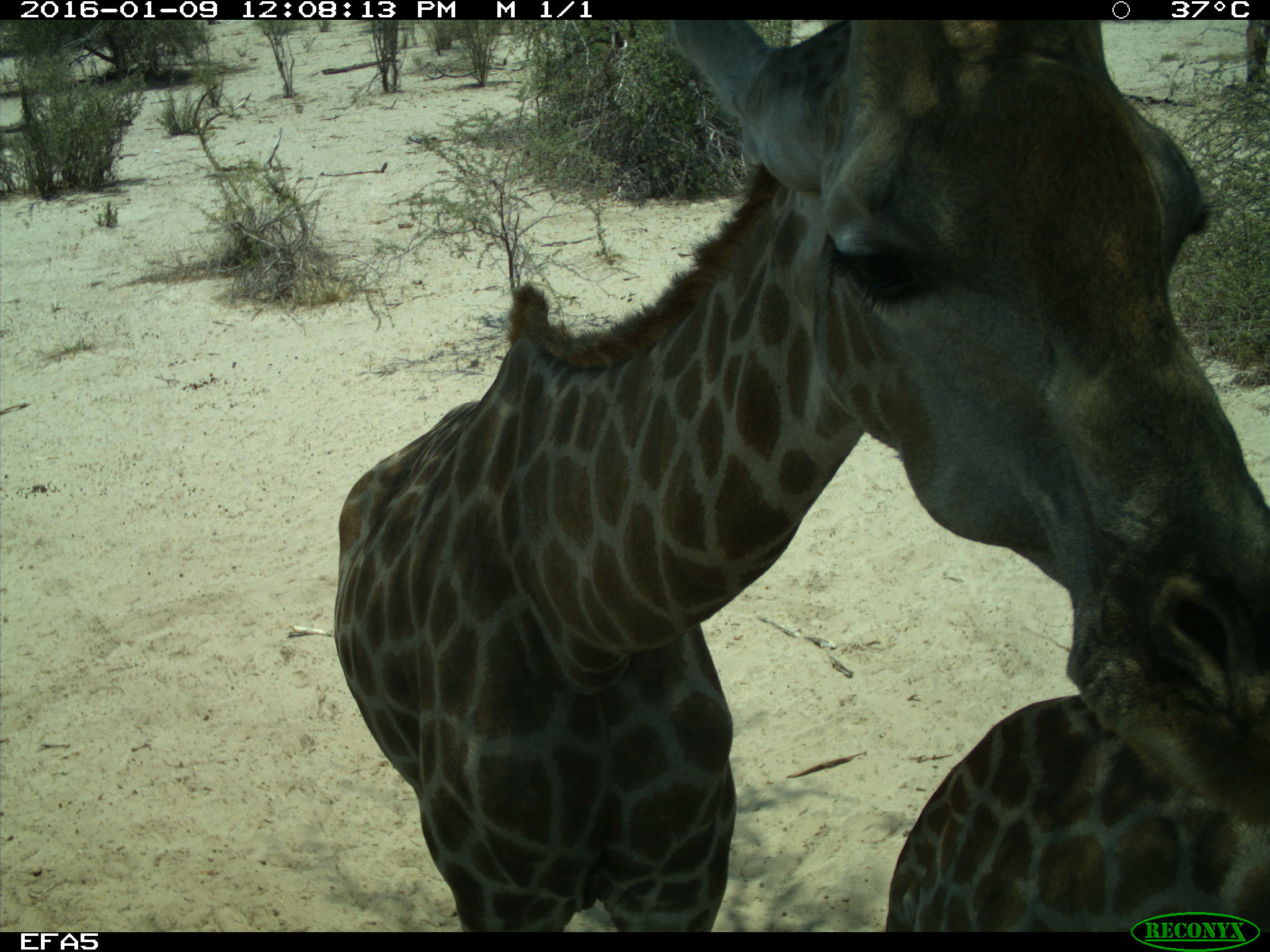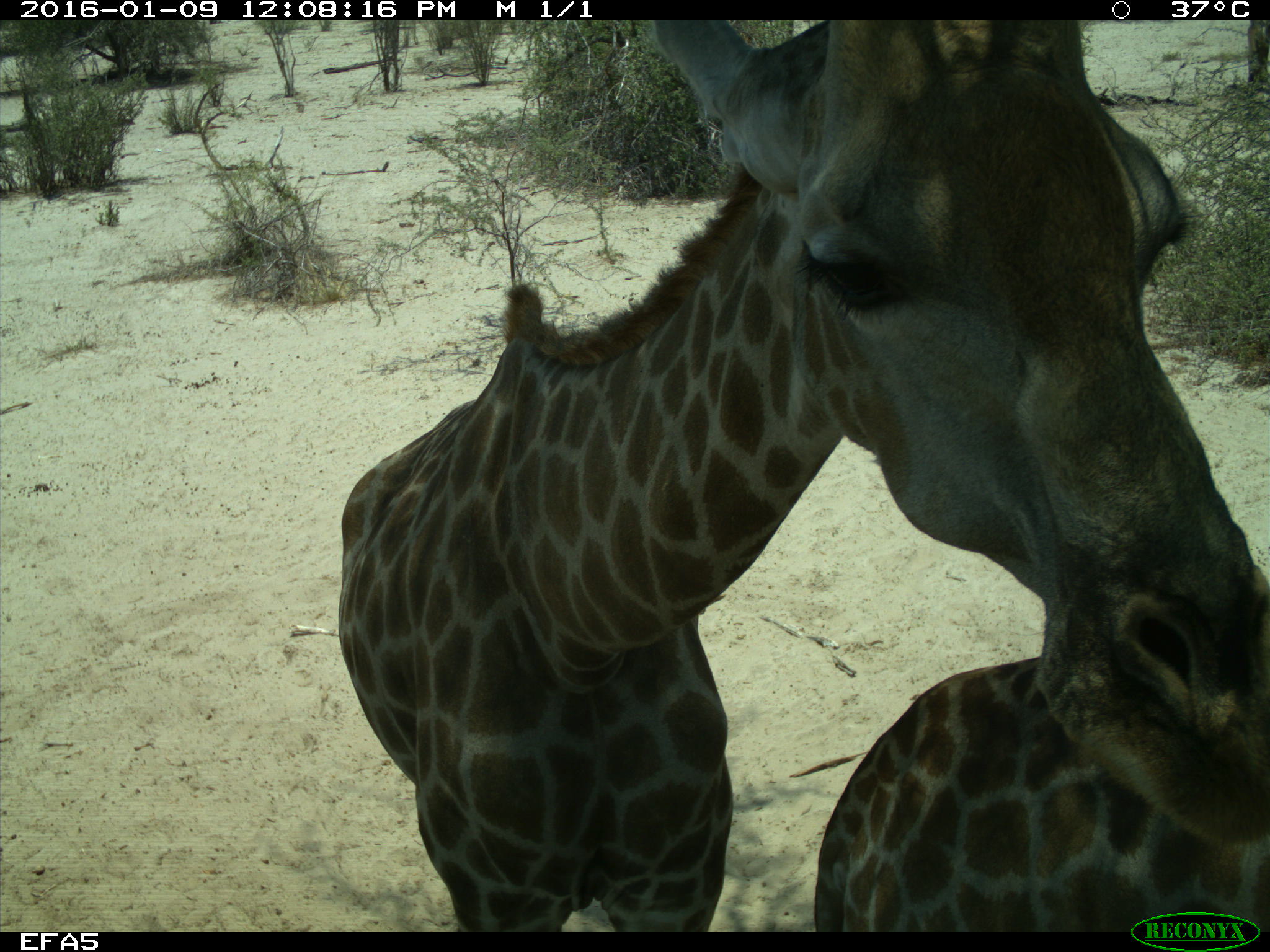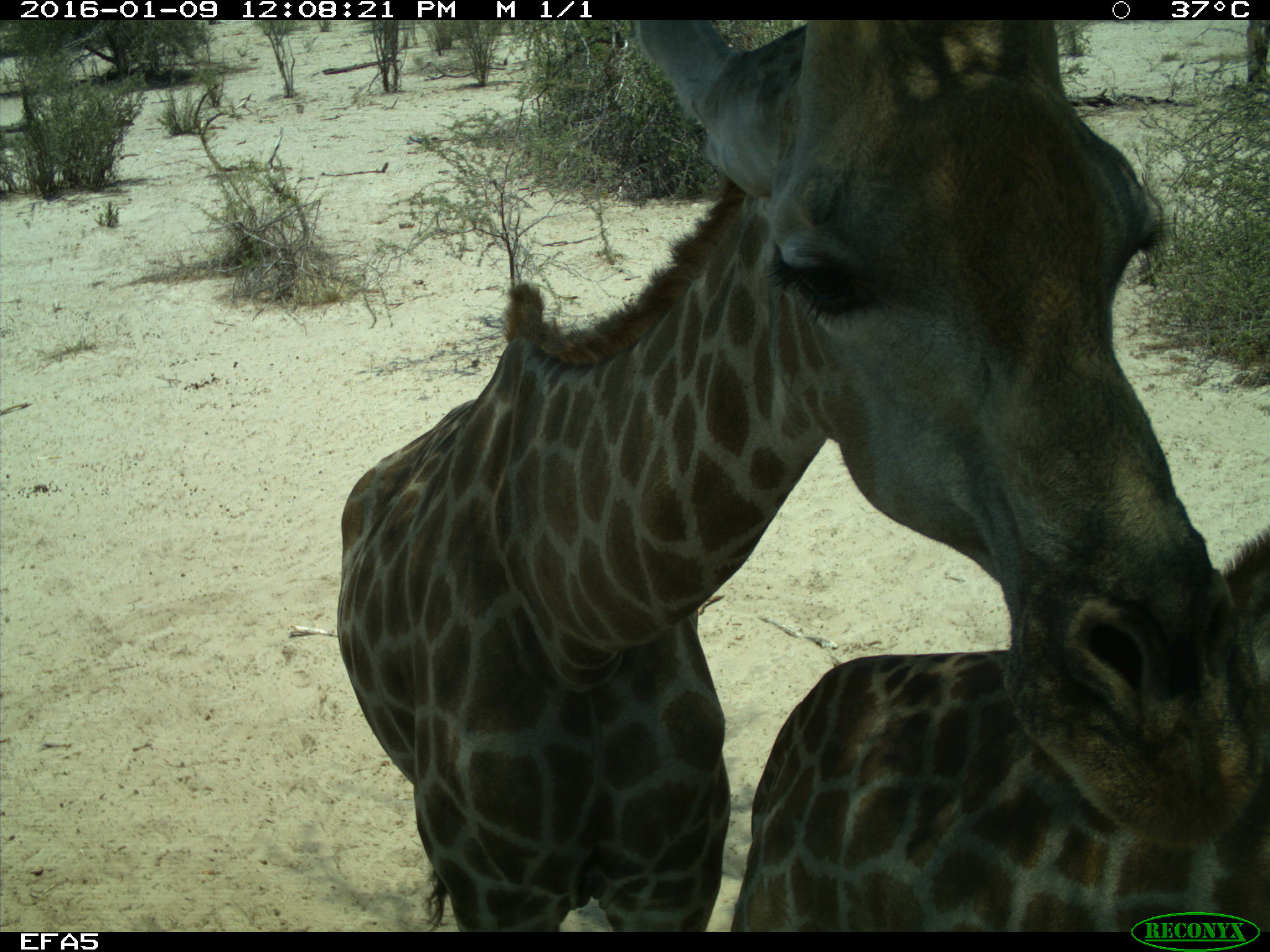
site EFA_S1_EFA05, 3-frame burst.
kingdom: Animalia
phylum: Chordata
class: Mammalia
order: Artiodactyla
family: Giraffidae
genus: Giraffa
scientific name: Giraffa camelopardalis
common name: giraffe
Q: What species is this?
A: Giraffe (Giraffa camelopardalis).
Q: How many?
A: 2.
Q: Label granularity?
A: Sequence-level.